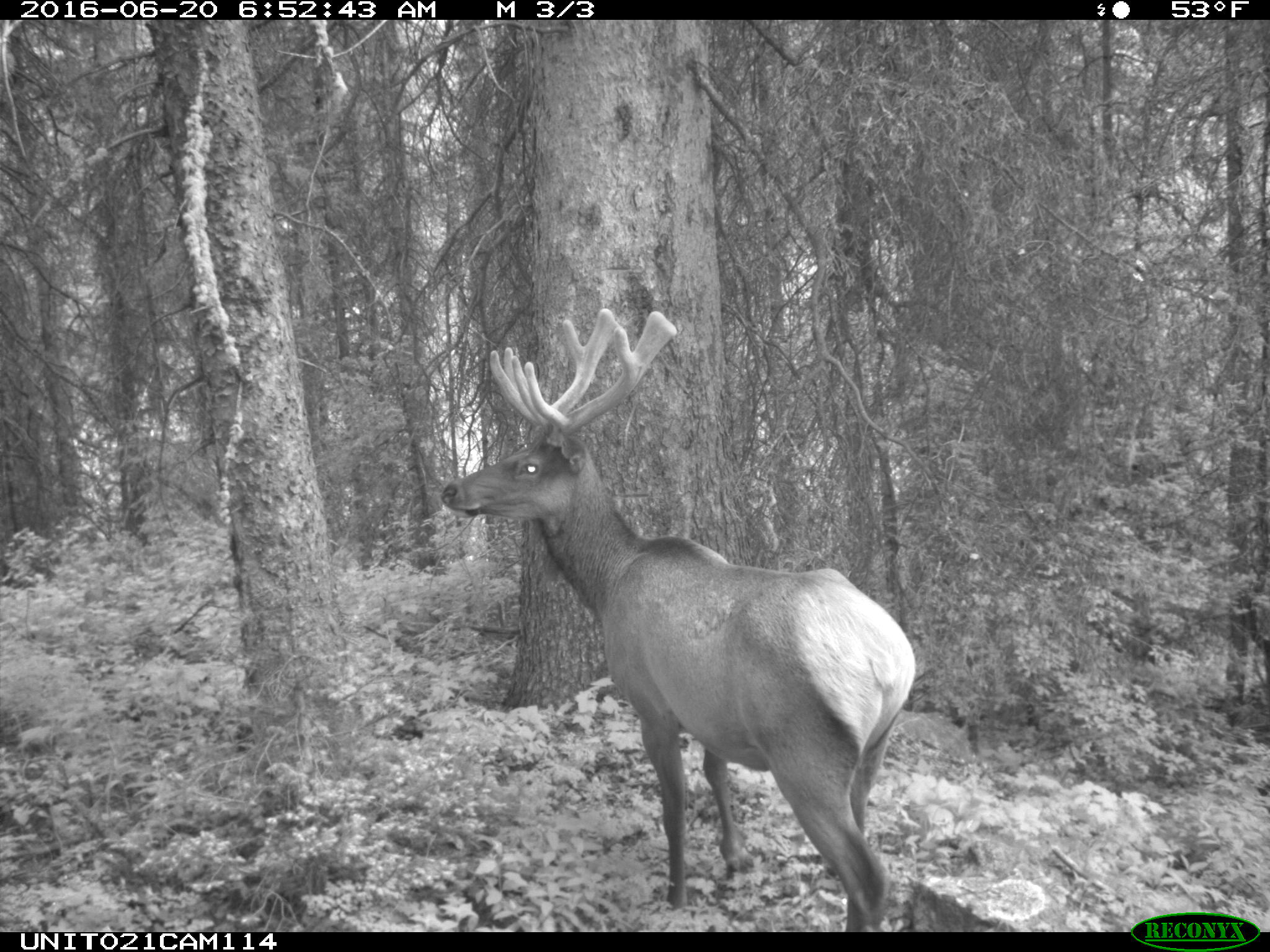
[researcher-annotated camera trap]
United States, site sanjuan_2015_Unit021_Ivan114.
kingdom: Animalia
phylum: Chordata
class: Mammalia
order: Artiodactyla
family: Cervidae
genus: Cervus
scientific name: Cervus elaphus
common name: red deer